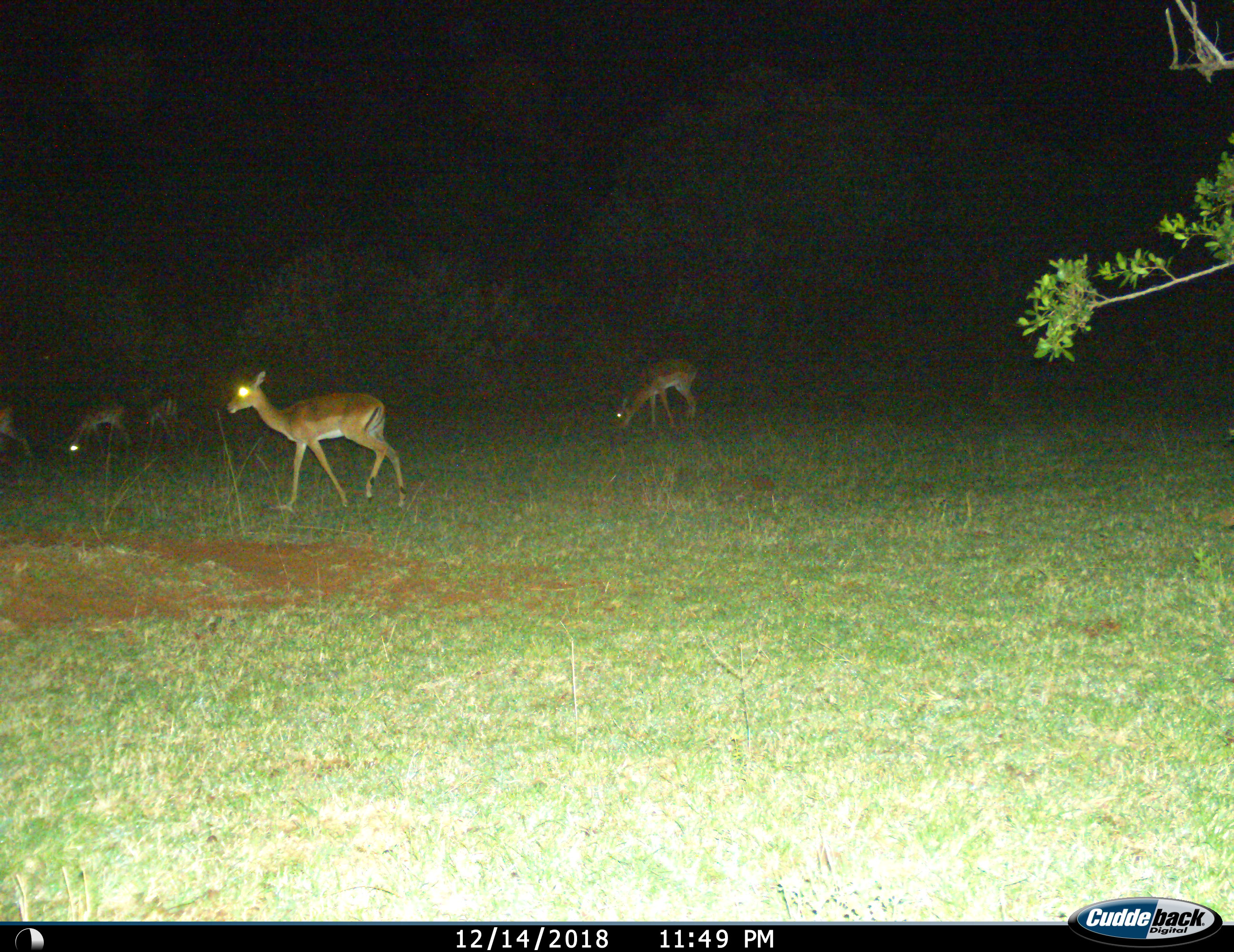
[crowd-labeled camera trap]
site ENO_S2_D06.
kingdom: Animalia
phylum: Chordata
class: Mammalia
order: Artiodactyla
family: Bovidae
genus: Aepyceros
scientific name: Aepyceros melampus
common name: impala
Impala (Aepyceros melampus), count 5. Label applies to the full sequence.